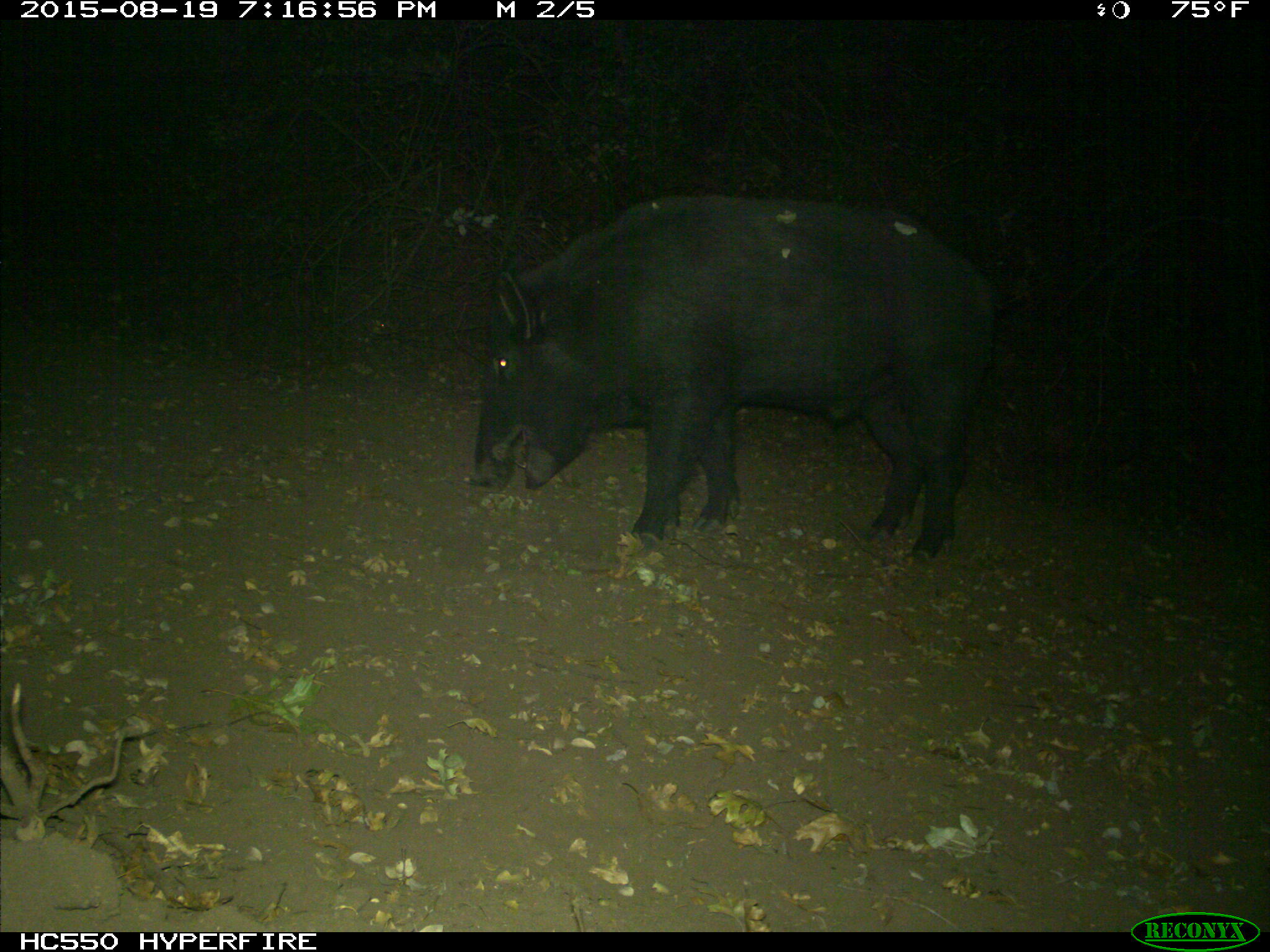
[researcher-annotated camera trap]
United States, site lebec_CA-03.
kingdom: Animalia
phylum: Chordata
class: Mammalia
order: Artiodactyla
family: Suidae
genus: Sus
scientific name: Sus scrofa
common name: wild boar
Sus scrofa (wild boar).